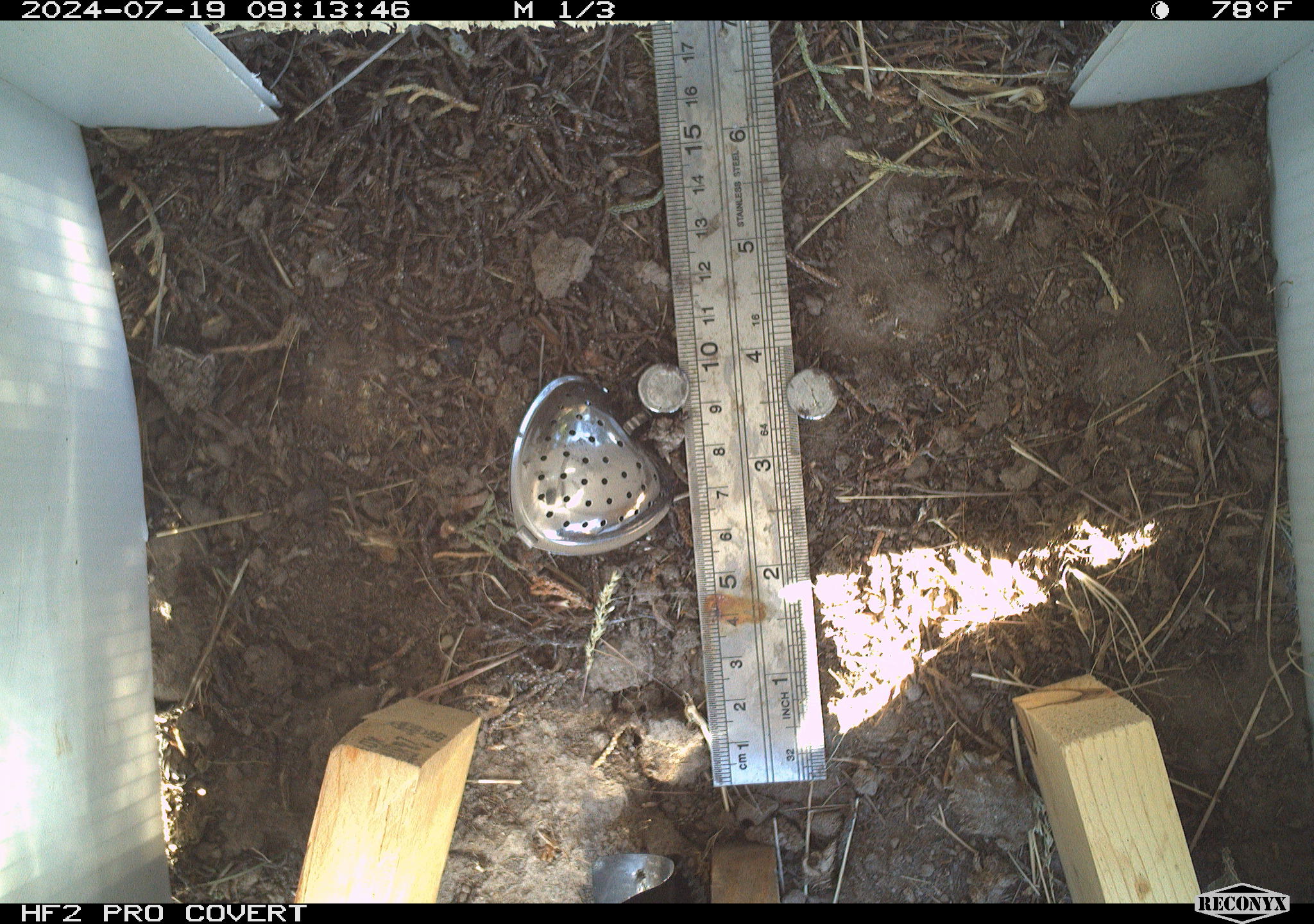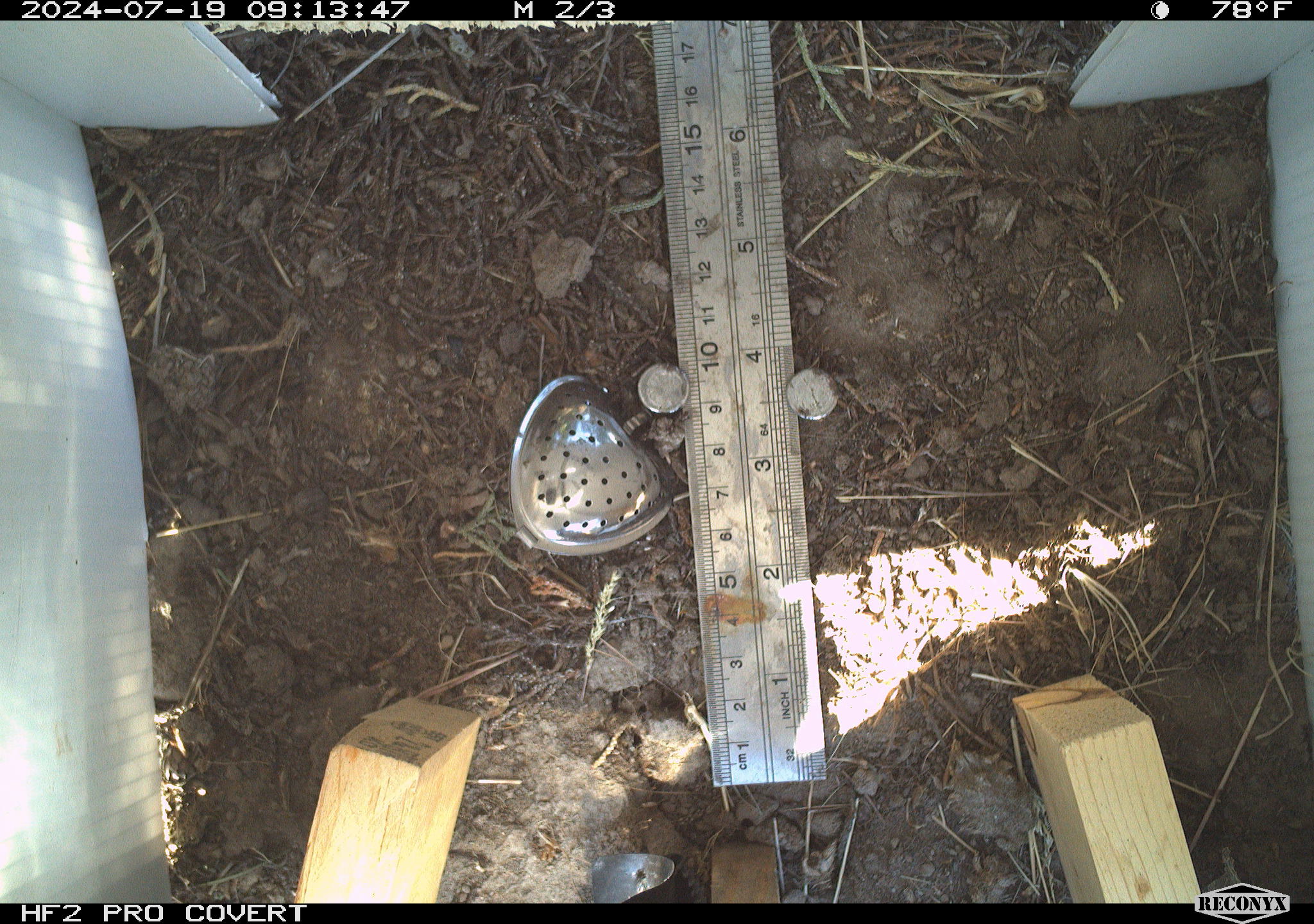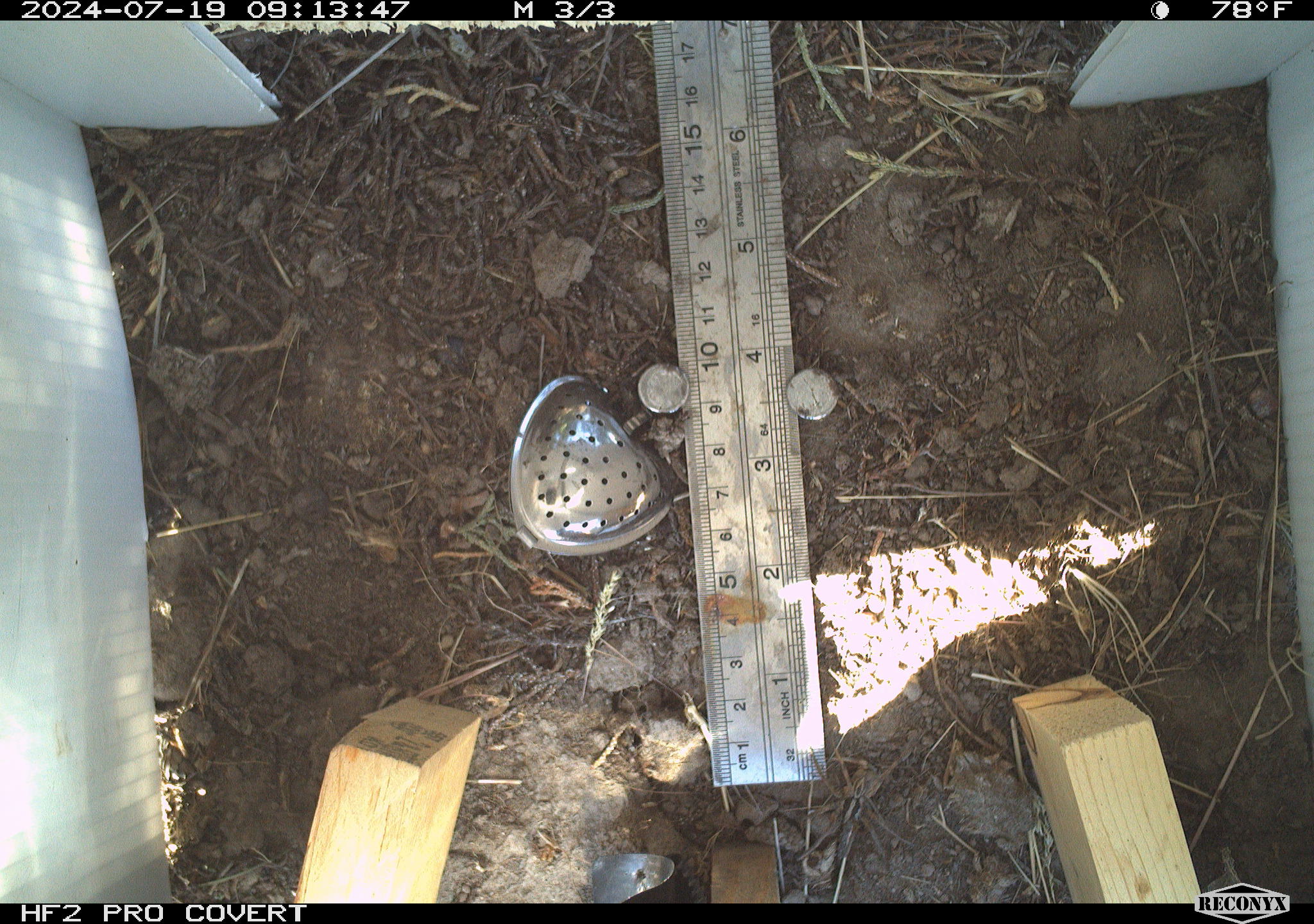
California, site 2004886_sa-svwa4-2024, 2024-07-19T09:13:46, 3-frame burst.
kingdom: Animalia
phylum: Arthropoda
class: Arachnida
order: Araneae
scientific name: Araneae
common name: spider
Spider (Araneae).